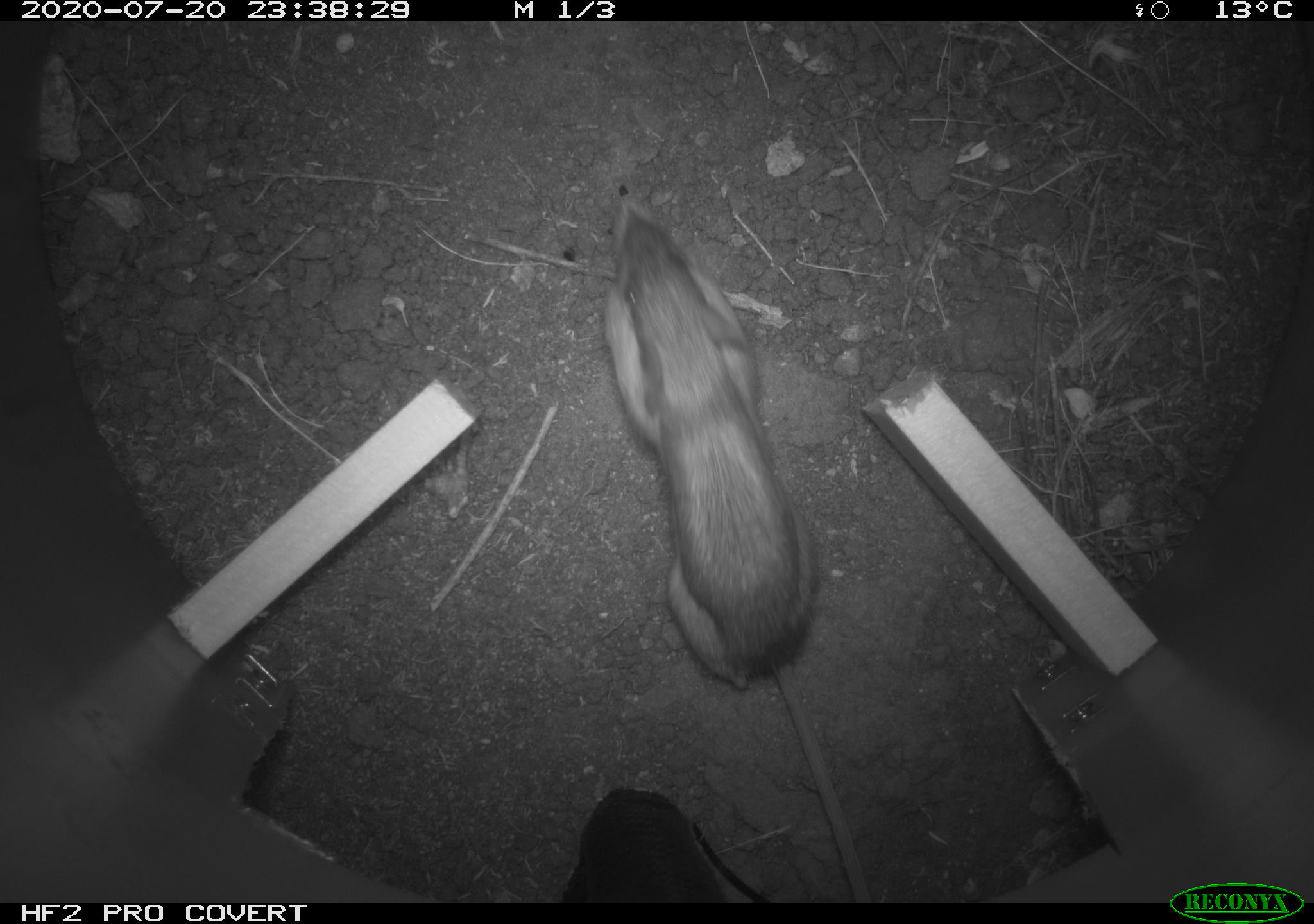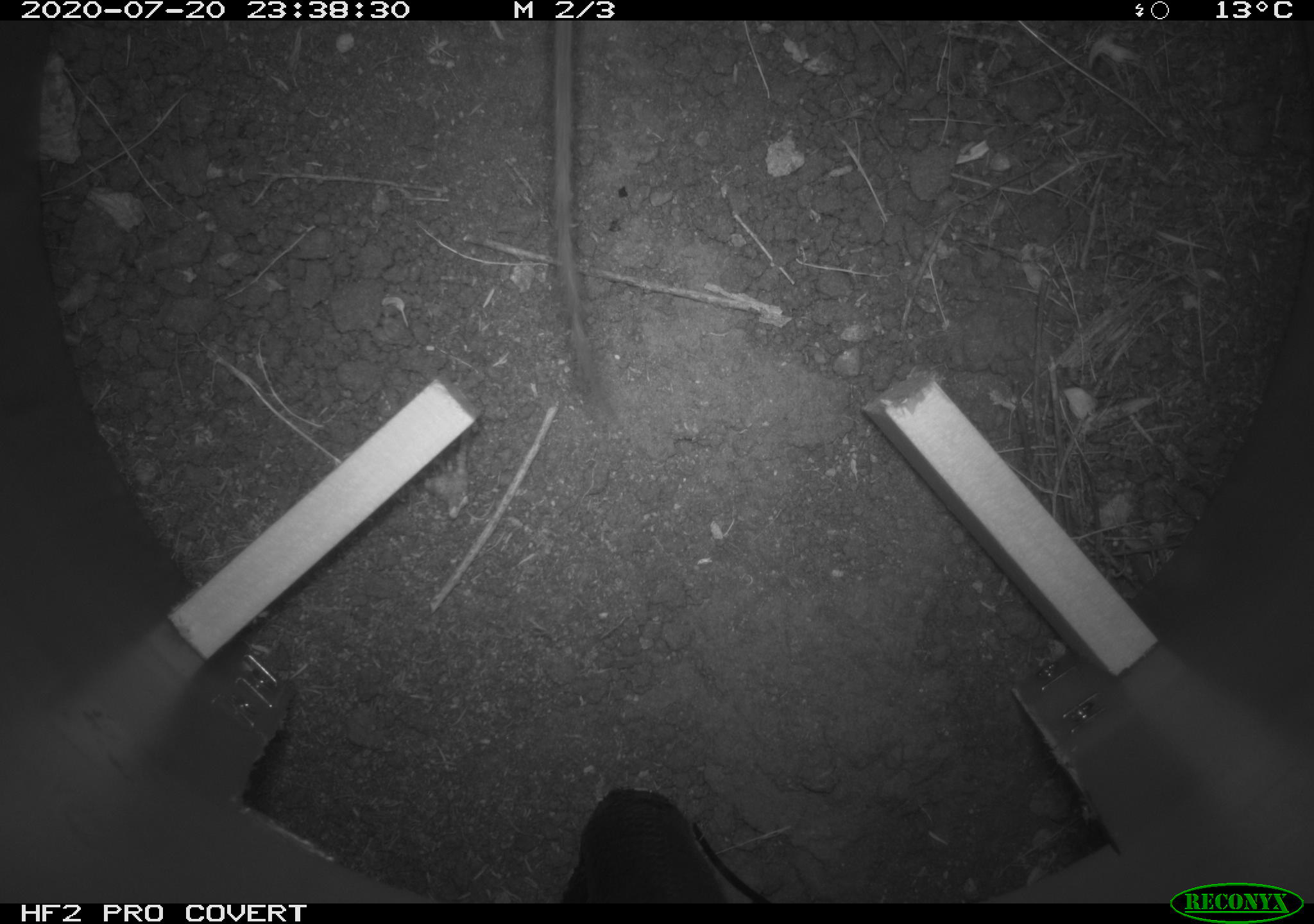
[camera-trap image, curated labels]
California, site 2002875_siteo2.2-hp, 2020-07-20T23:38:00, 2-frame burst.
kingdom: Animalia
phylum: Chordata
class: Mammalia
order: Rodentia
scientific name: Rodentia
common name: rodent